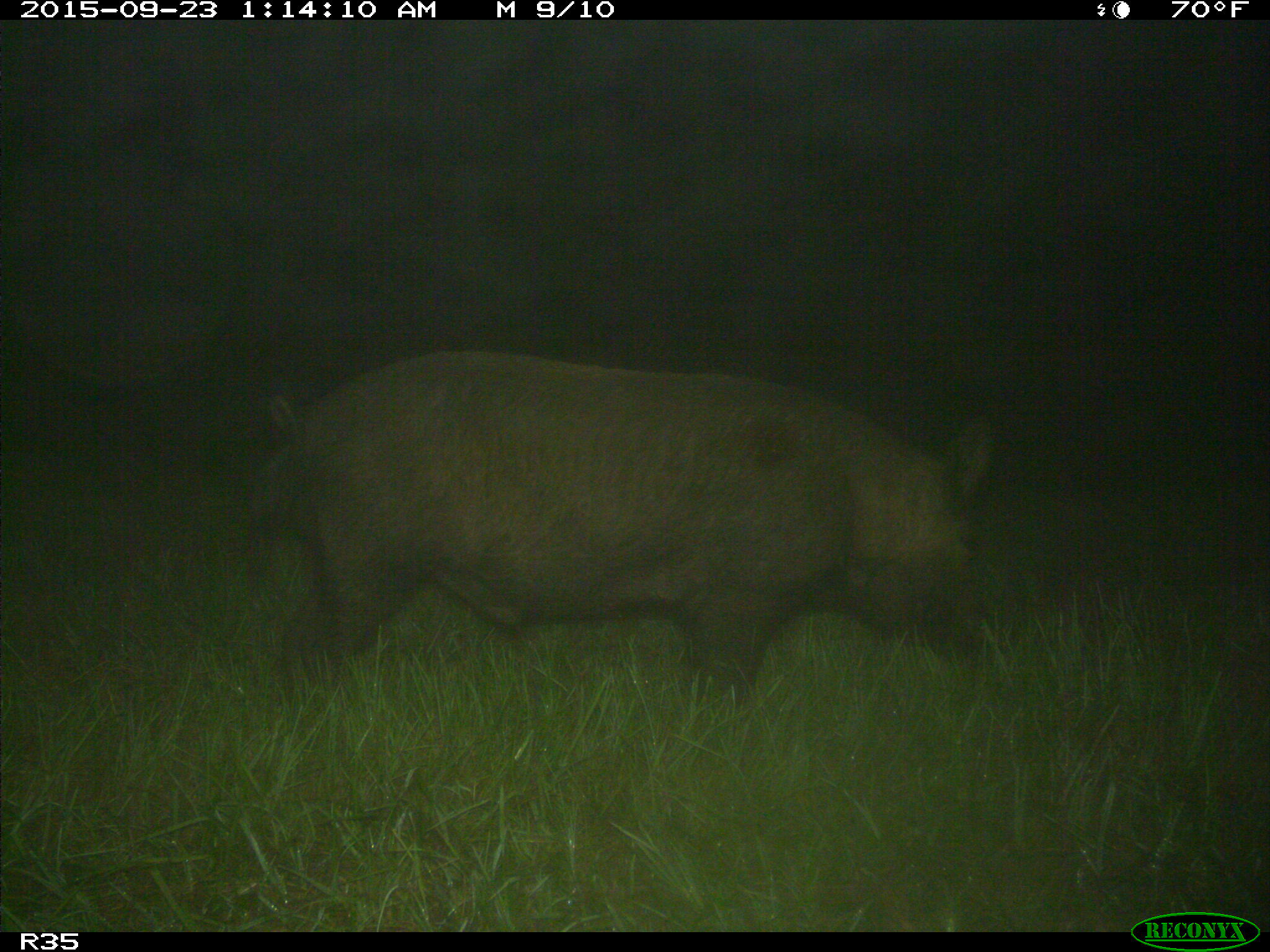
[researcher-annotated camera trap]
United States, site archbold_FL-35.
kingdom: Animalia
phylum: Chordata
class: Mammalia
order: Artiodactyla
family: Suidae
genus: Sus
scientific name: Sus scrofa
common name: wild boar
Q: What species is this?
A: Sus scrofa (wild boar).